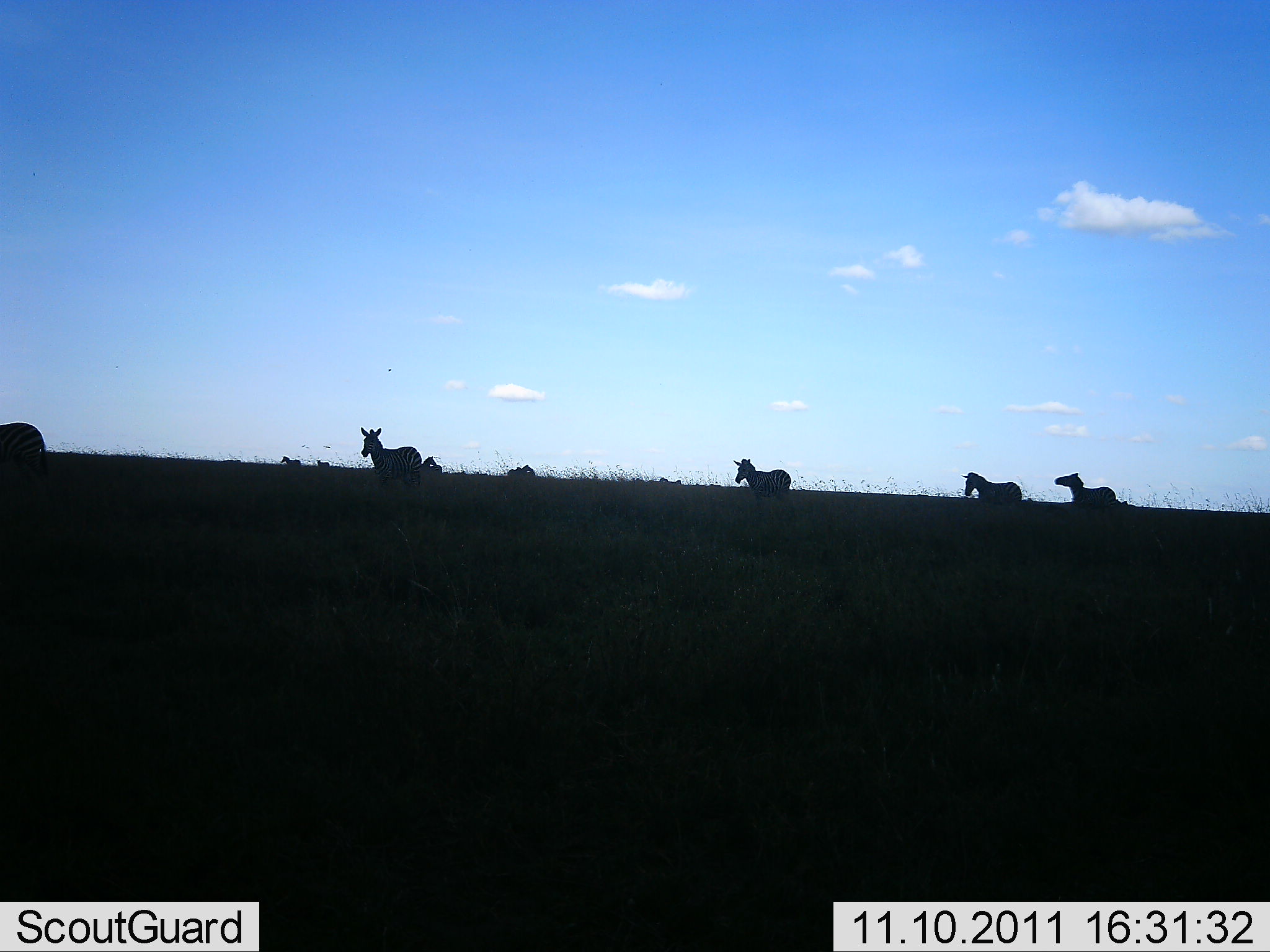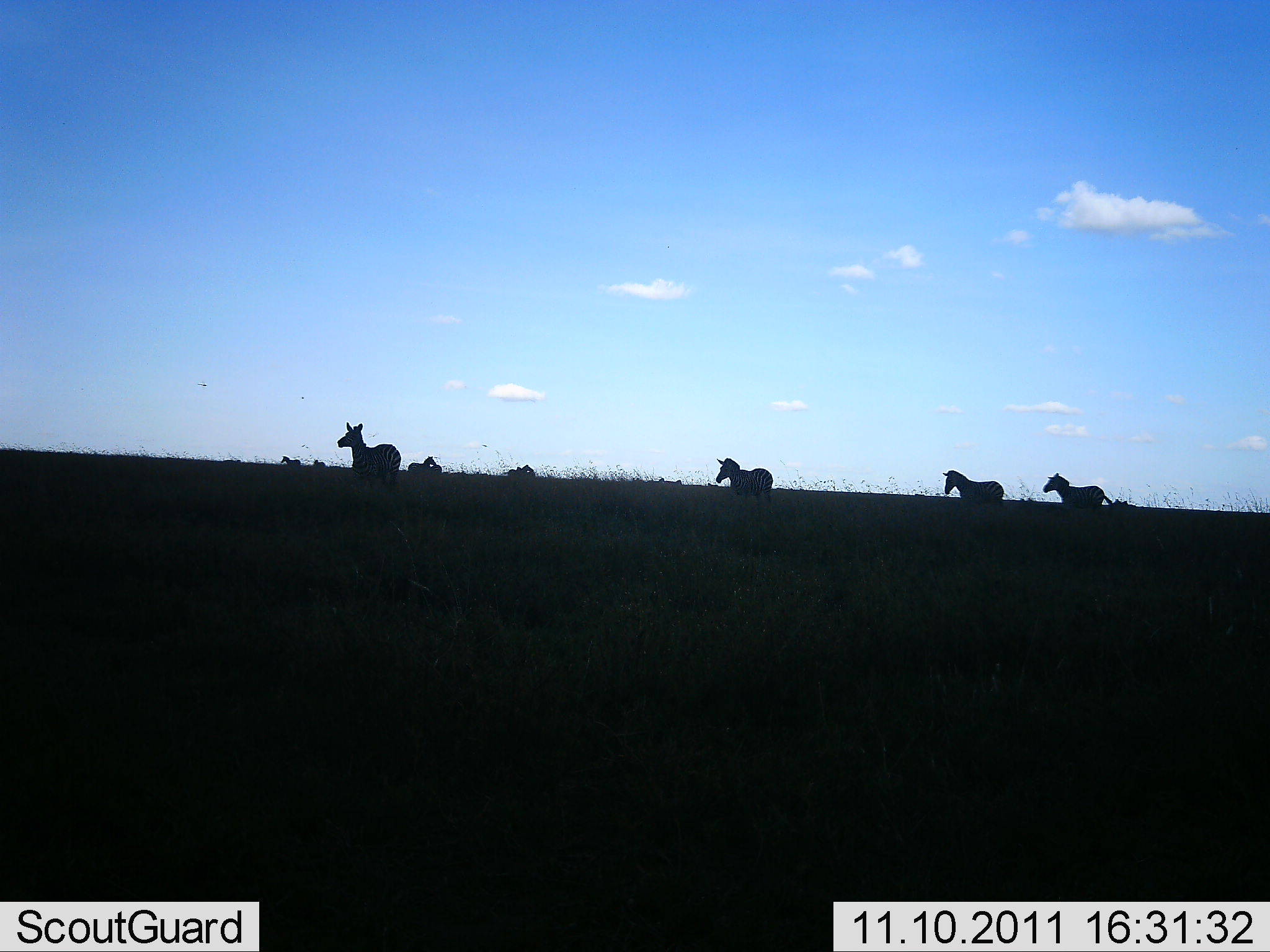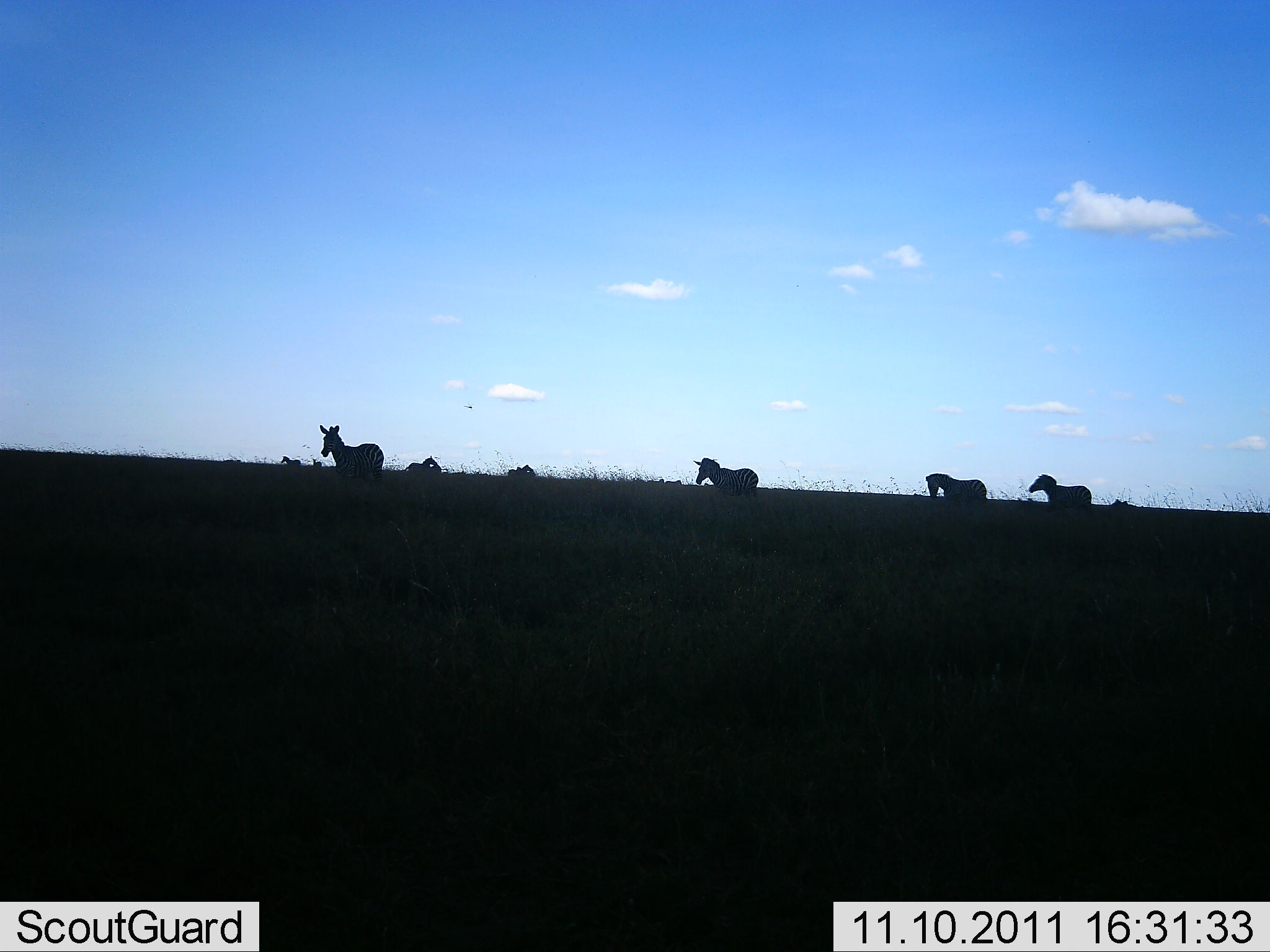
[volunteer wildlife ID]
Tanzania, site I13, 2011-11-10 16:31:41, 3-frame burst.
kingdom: Animalia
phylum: Chordata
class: Mammalia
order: Perissodactyla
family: Equidae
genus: Equus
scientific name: Equus quagga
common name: plains zebra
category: zebra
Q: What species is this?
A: Zebra (plains zebra) (Equus quagga).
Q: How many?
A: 5.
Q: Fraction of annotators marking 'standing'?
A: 0%.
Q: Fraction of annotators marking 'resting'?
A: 0%.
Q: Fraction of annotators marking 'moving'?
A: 100%.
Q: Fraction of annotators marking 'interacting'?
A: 0%.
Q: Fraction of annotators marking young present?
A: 0%.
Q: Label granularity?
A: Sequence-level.